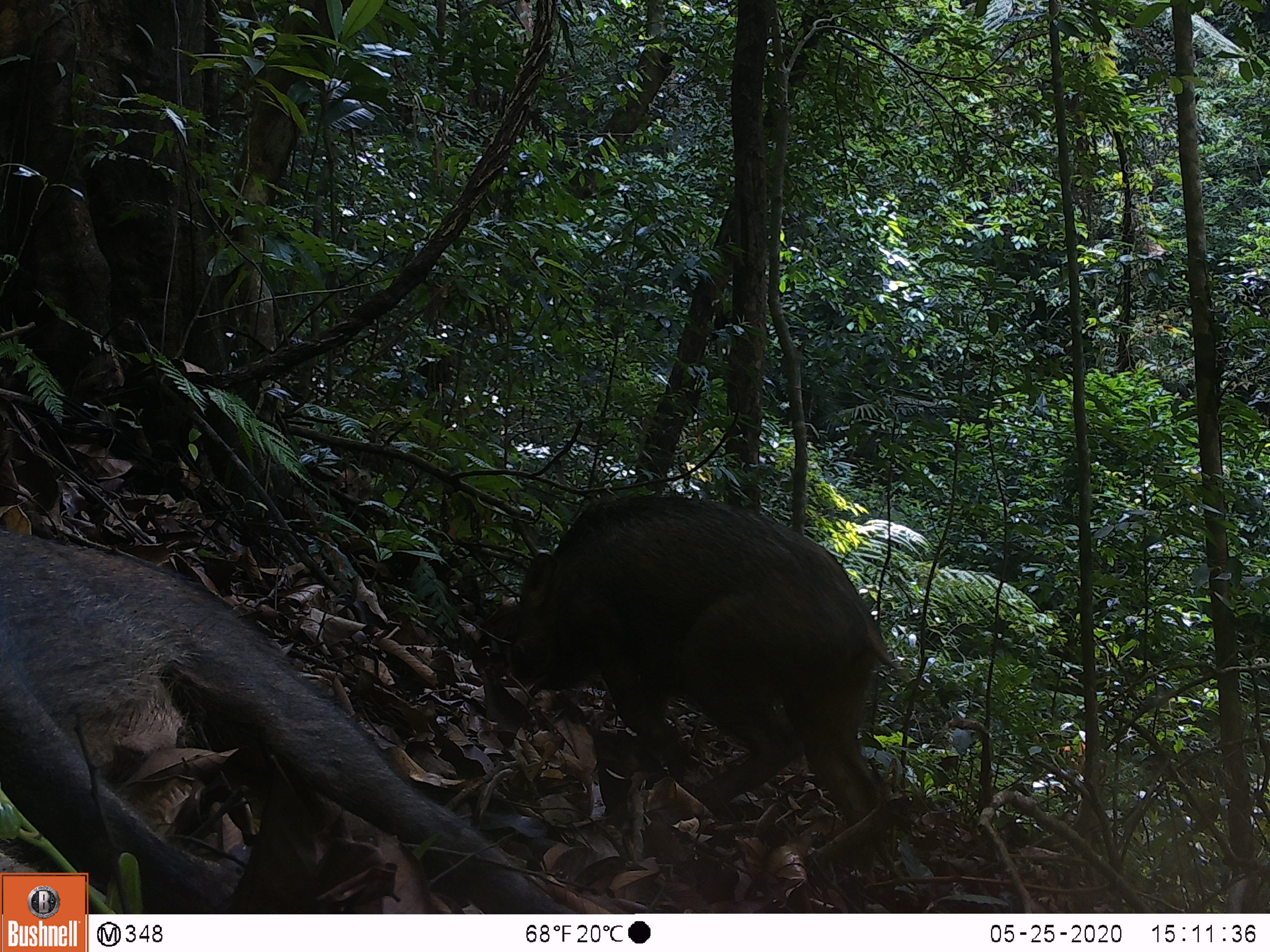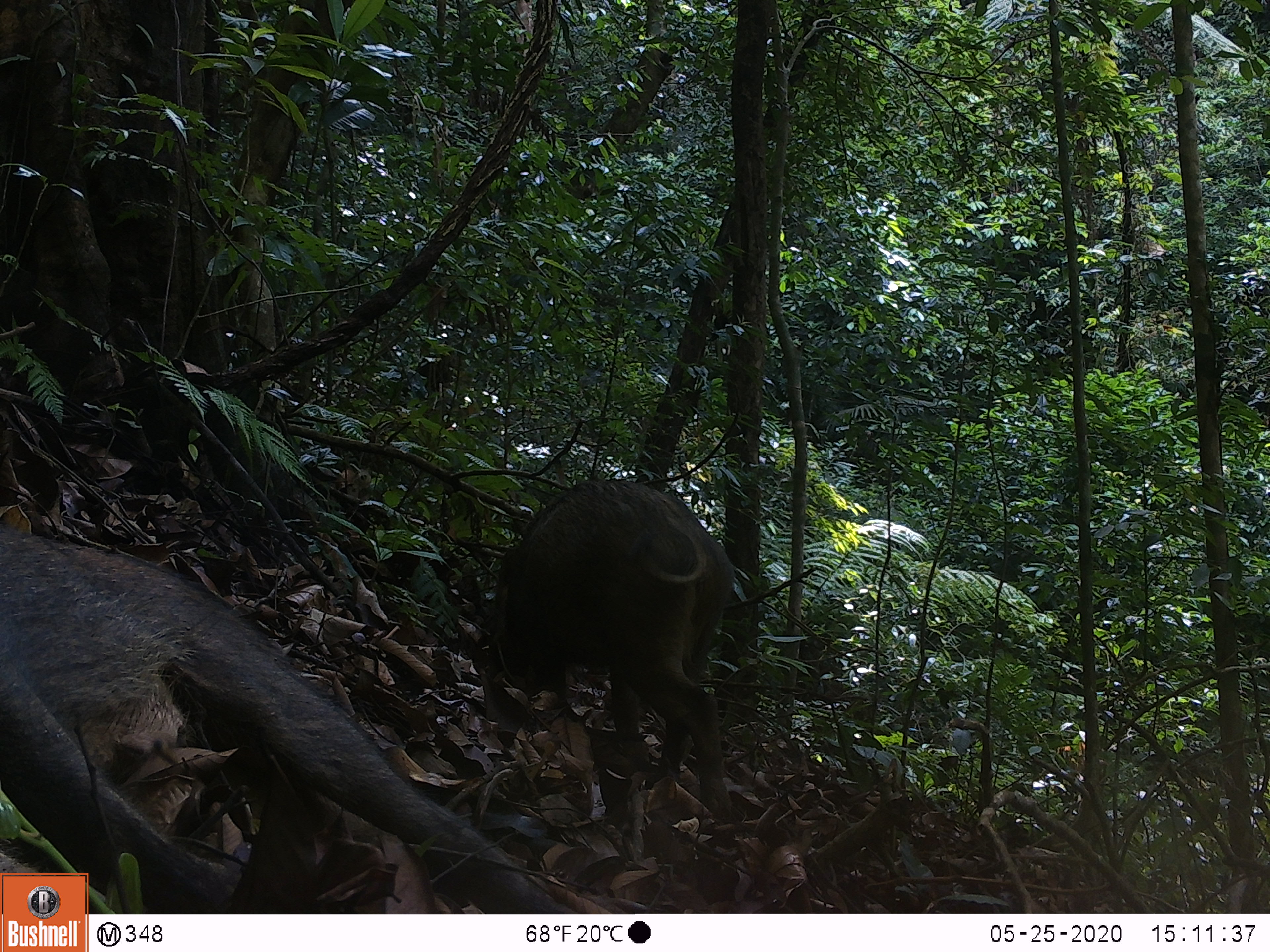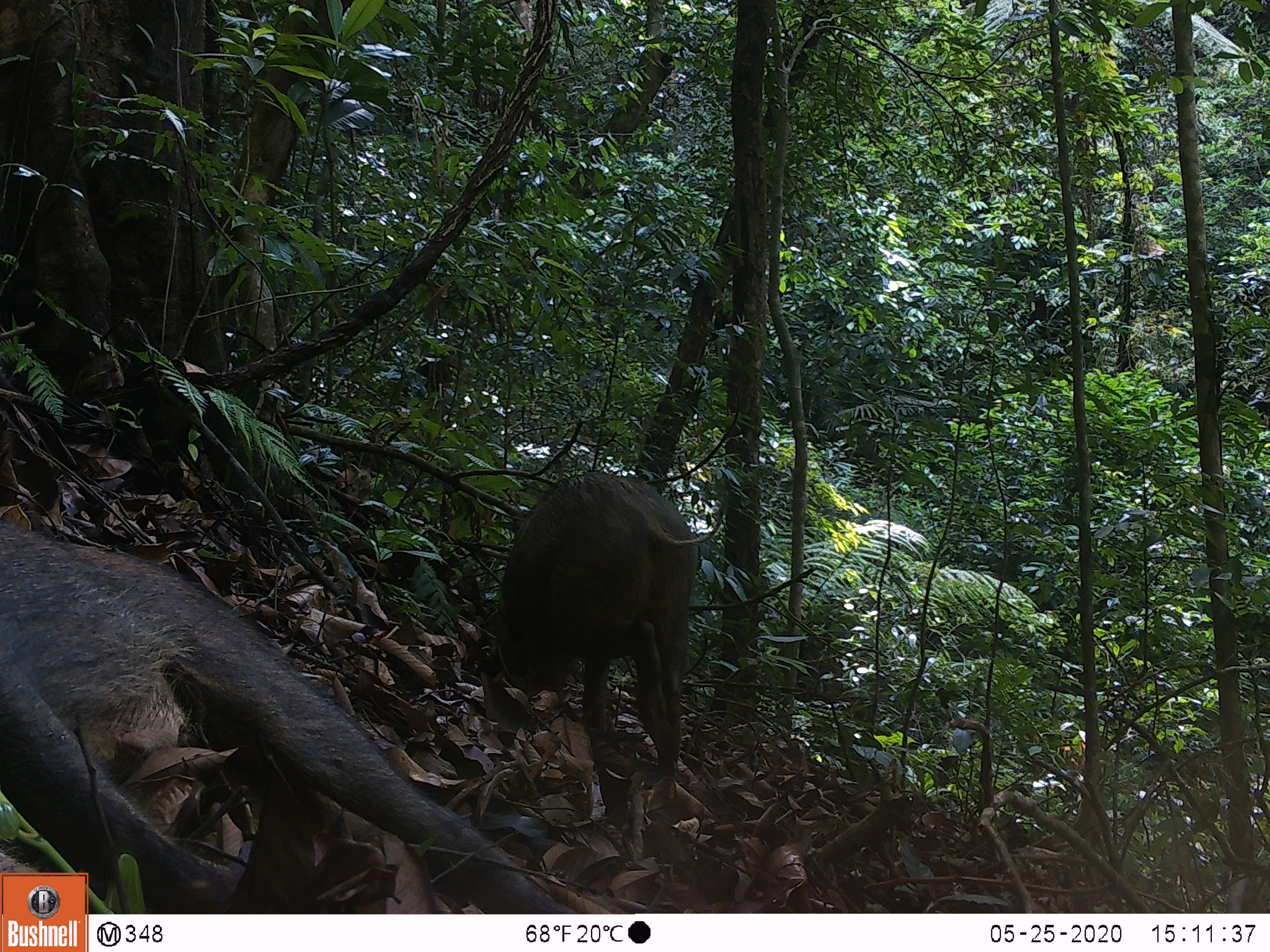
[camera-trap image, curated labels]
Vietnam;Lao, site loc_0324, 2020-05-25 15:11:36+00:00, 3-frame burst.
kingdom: Animalia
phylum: Chordata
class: Mammalia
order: Artiodactyla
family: Suidae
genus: Sus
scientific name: Sus scrofa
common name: eurasian wild pig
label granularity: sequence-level